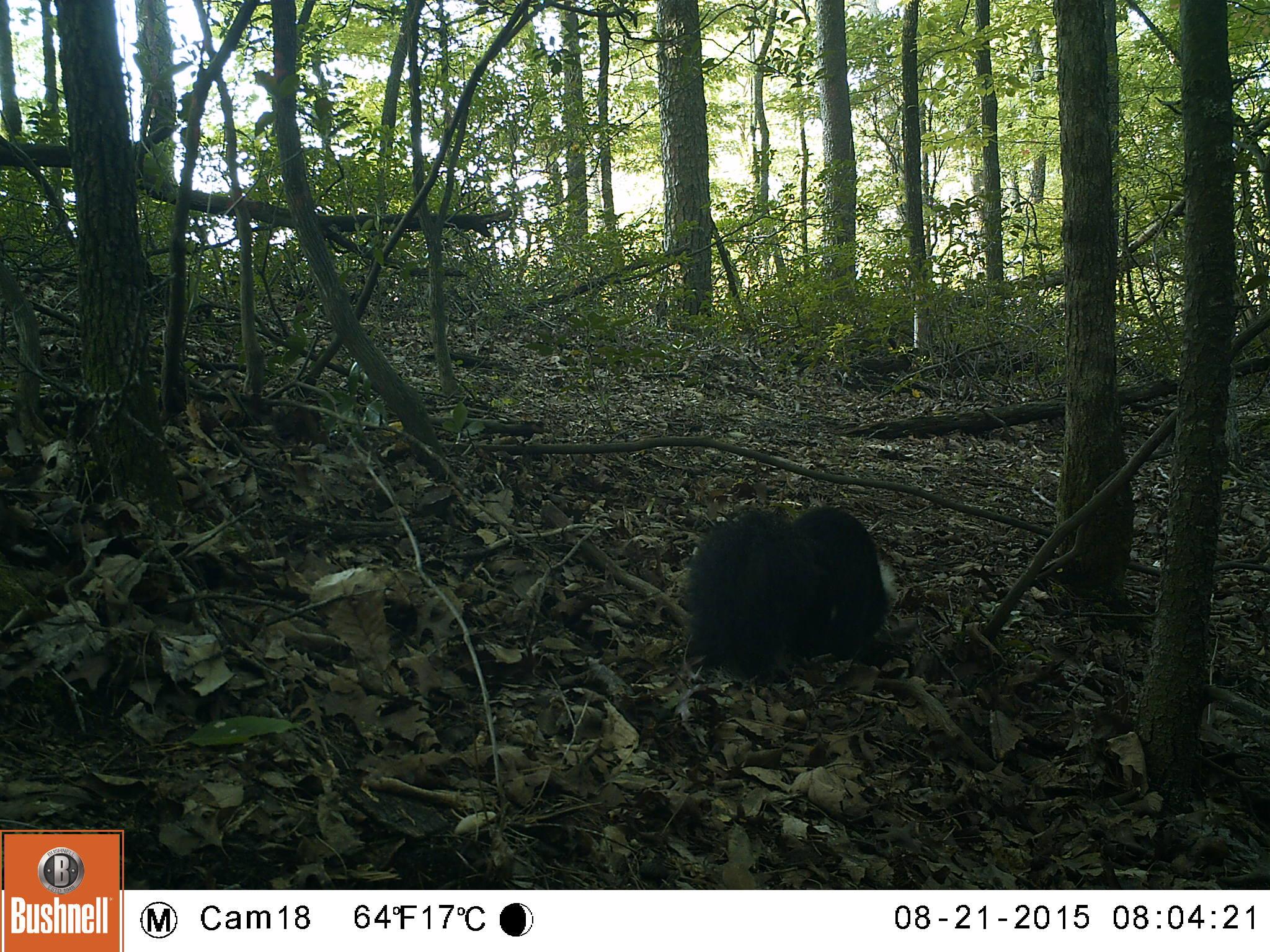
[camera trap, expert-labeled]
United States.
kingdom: Animalia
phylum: Chordata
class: Mammalia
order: Carnivora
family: Mephitidae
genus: Mephitis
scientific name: Mephitis mephitis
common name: striped skunk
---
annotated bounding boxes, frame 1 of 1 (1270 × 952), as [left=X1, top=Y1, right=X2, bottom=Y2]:
Striped Skunk: [left=669, top=499, right=910, bottom=682]